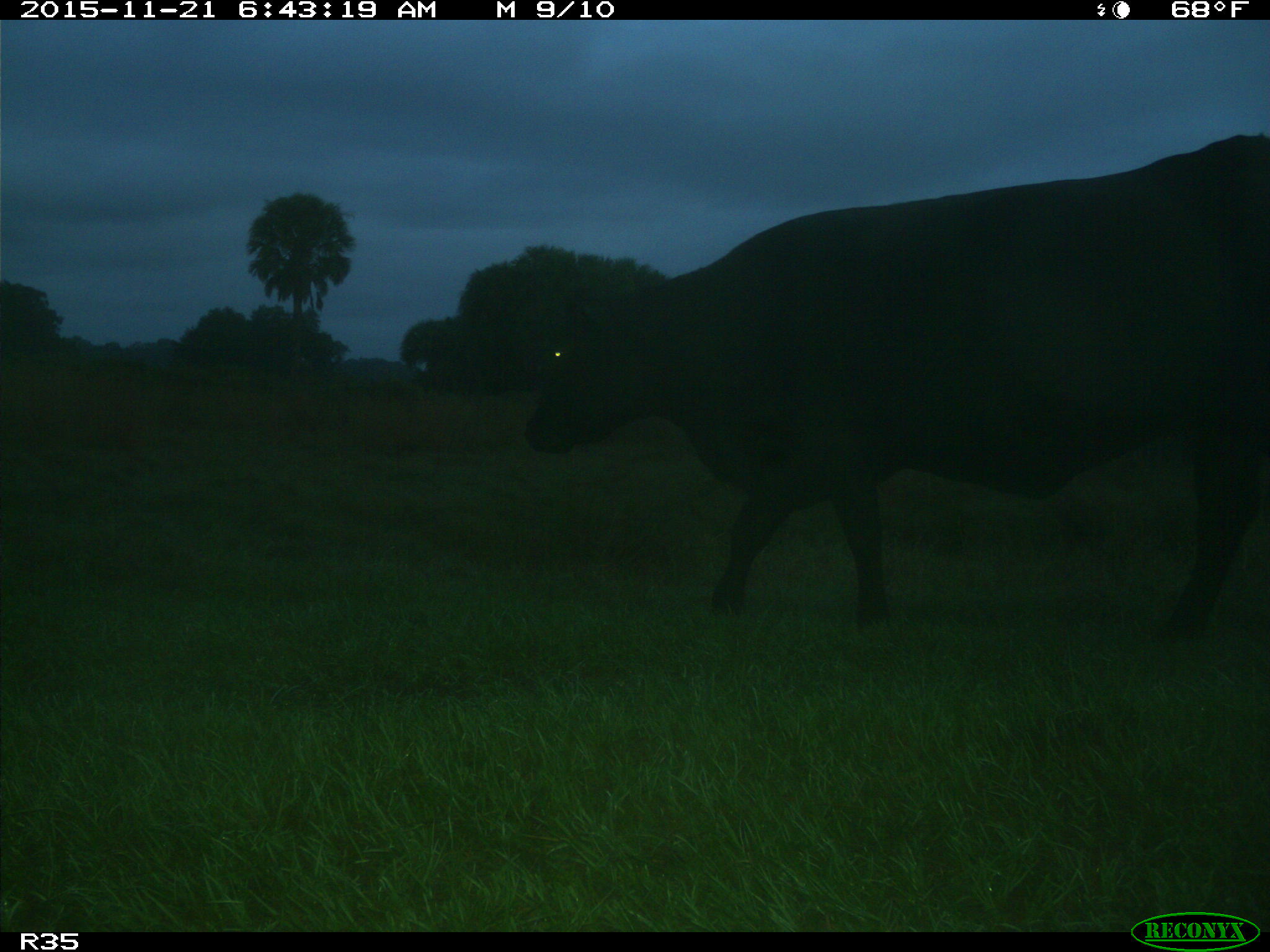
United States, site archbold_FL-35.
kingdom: Animalia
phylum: Chordata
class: Mammalia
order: Artiodactyla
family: Bovidae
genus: Bos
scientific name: Bos taurus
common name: domestic cow